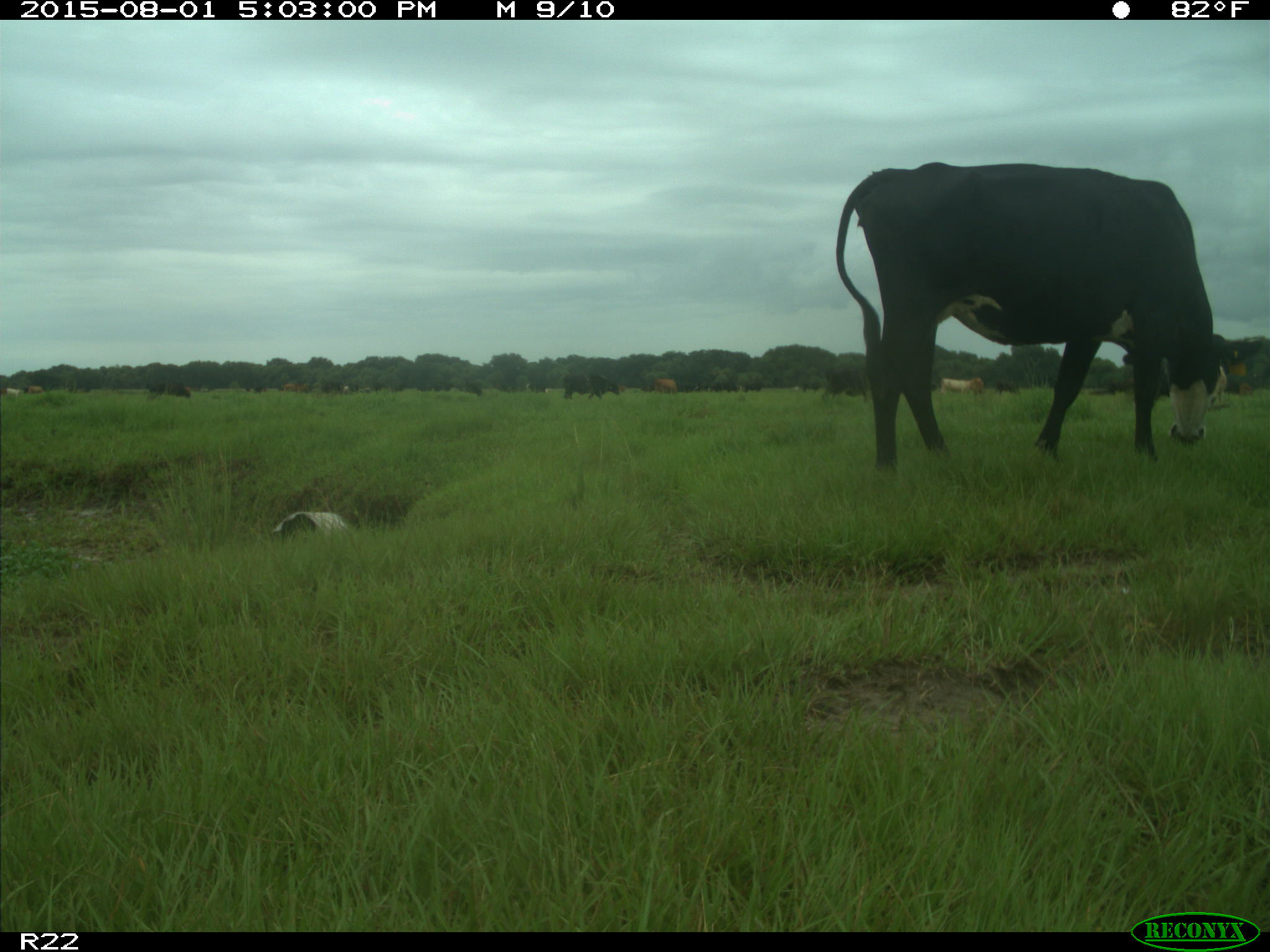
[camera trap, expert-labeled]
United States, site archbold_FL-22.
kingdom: Animalia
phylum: Chordata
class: Mammalia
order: Artiodactyla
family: Bovidae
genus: Bos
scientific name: Bos taurus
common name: domestic cow